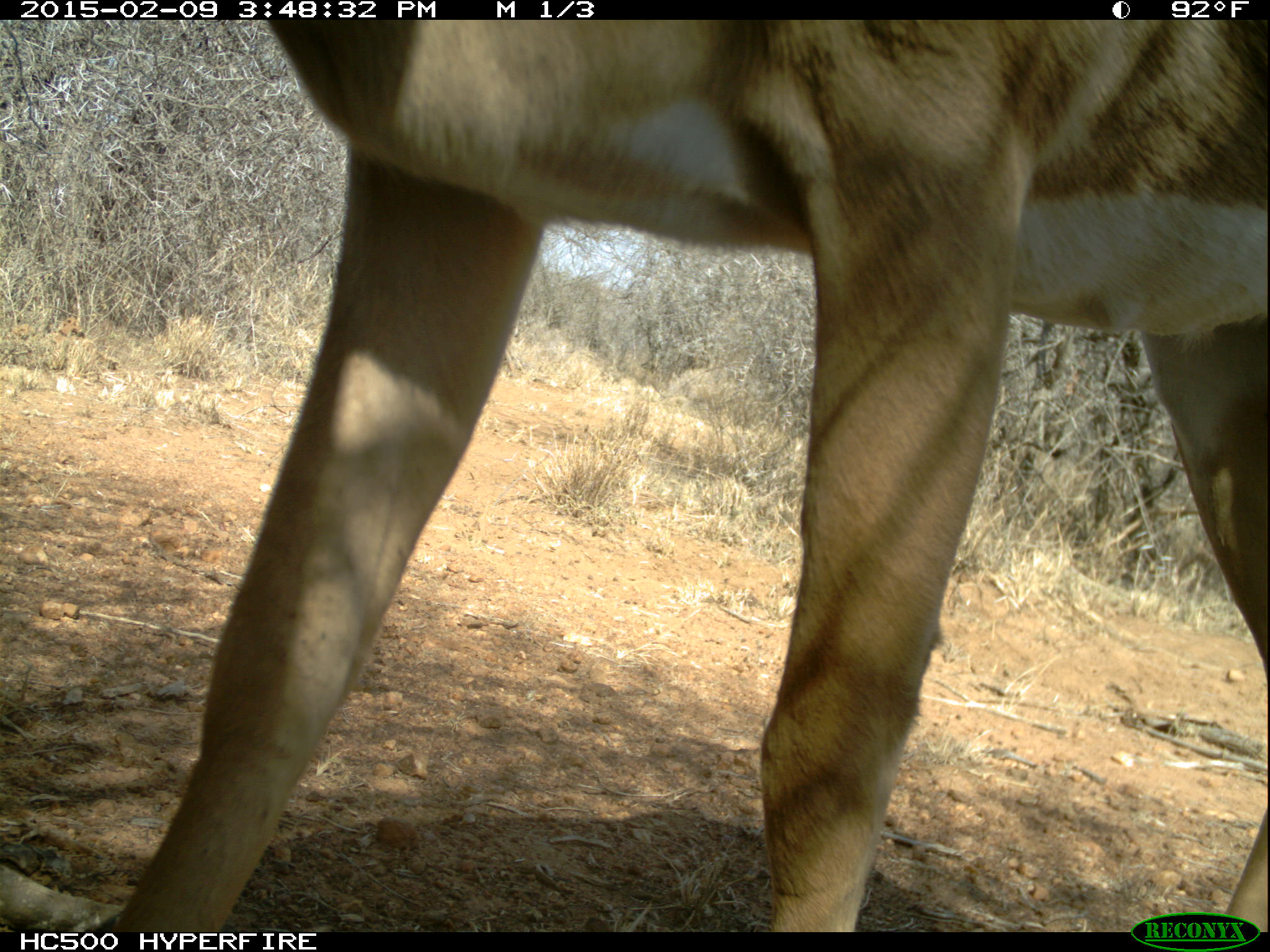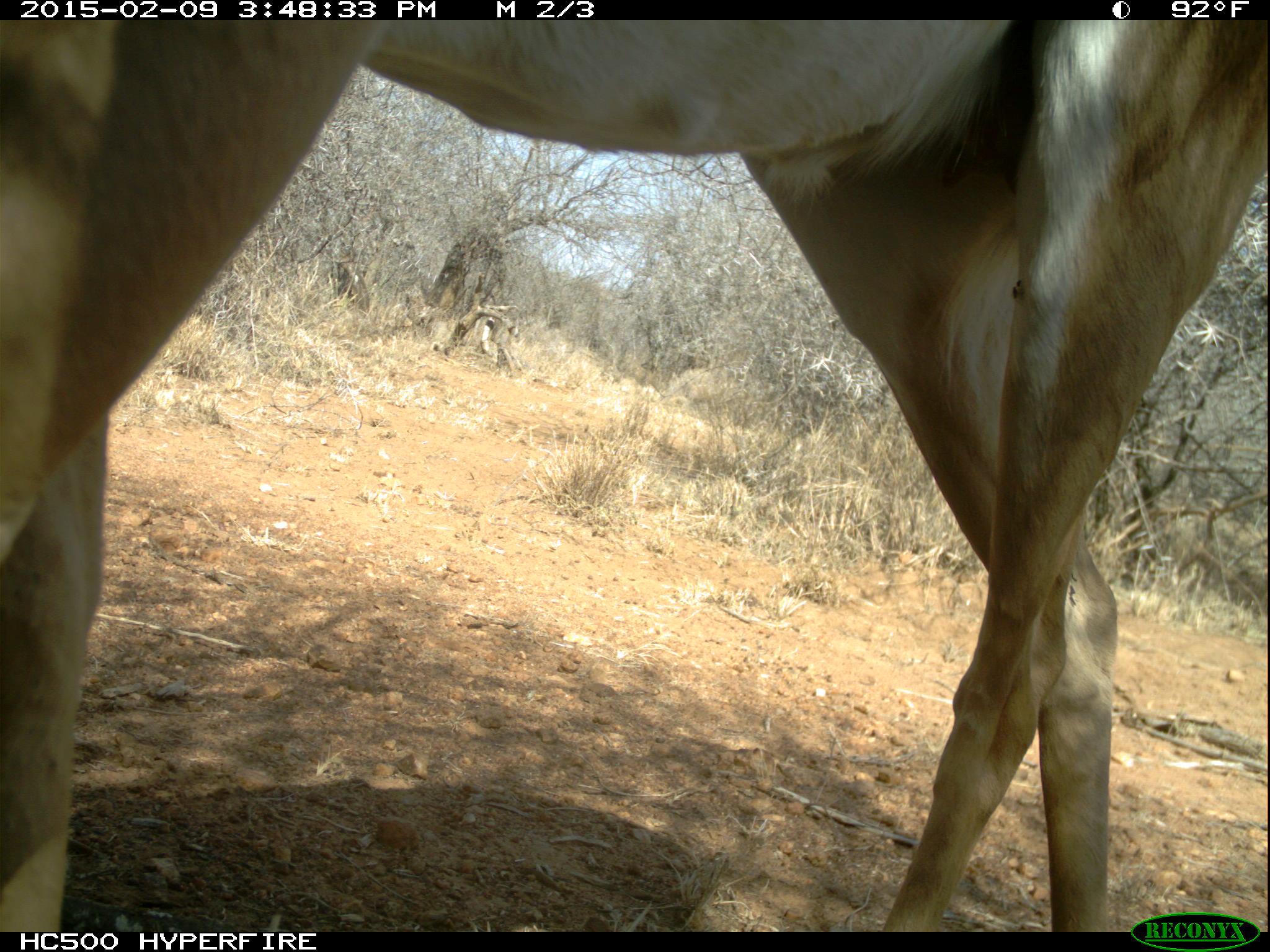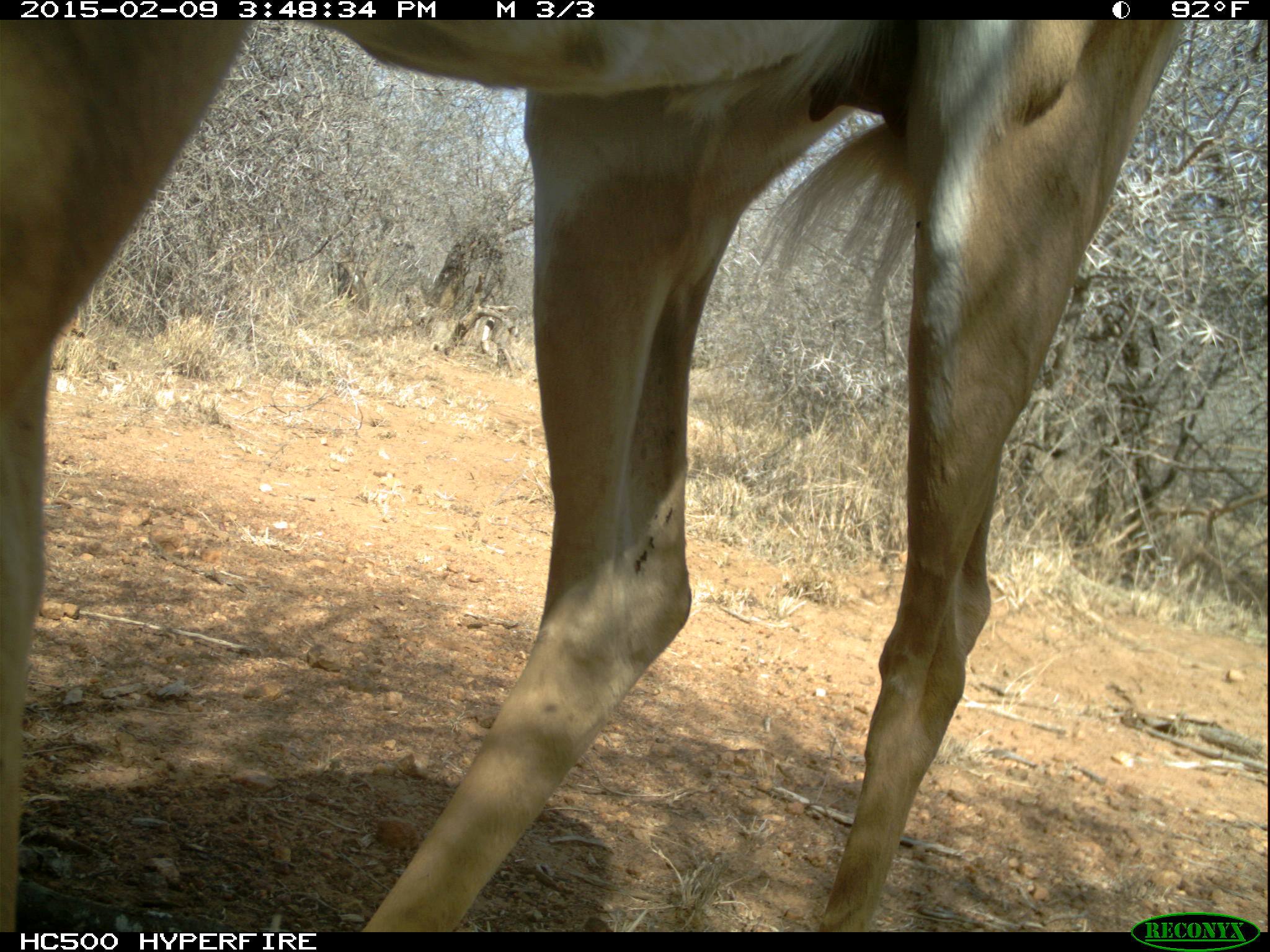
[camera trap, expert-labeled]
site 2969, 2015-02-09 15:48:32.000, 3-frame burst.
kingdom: Animalia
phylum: Chordata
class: Mammalia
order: Artiodactyla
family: Bovidae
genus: Aepyceros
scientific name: Aepyceros melampus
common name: impala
Aepyceros melampus (impala), count 1.